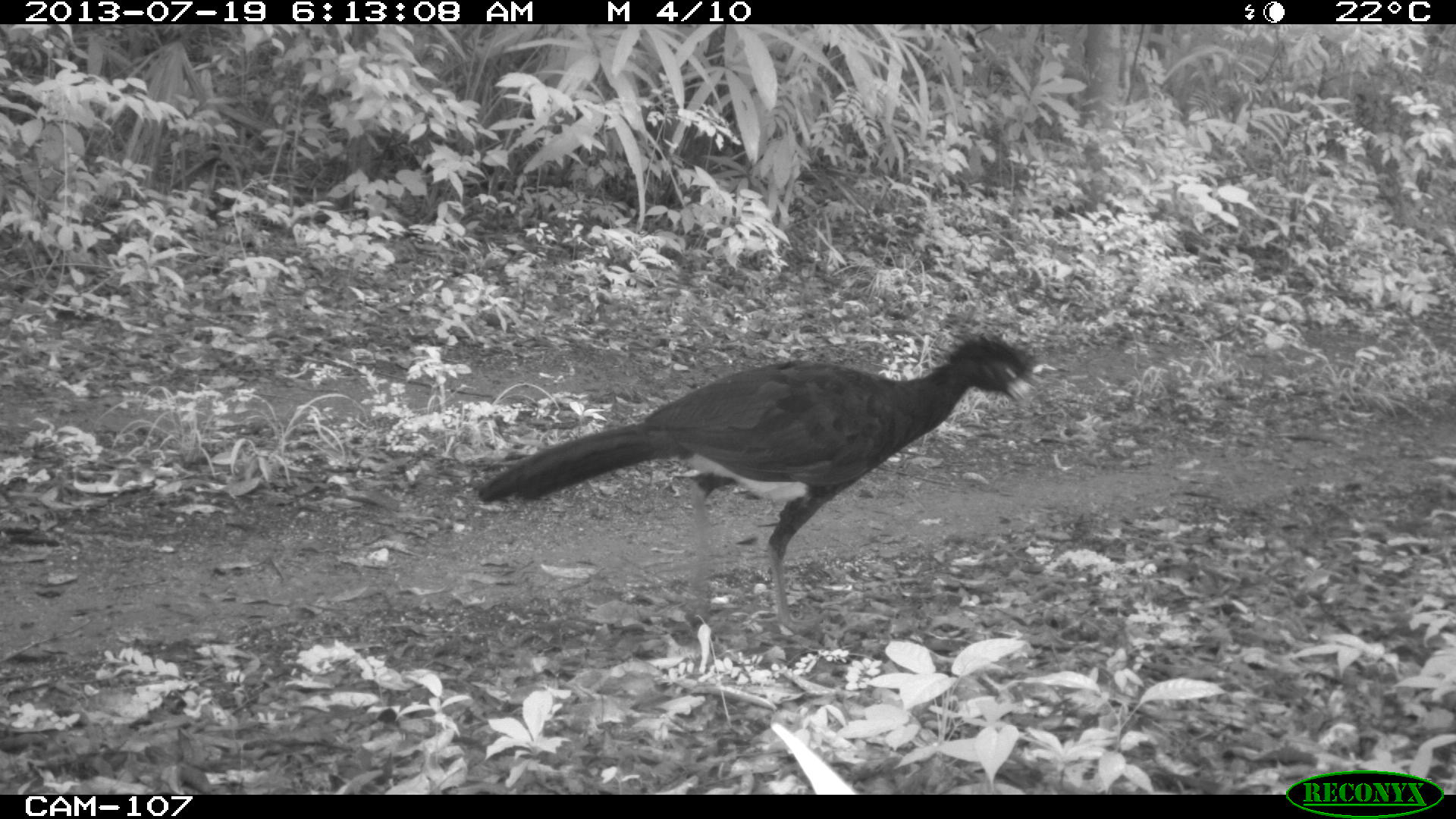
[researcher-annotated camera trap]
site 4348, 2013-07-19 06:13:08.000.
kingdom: Animalia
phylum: Chordata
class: Aves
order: Galliformes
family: Cracidae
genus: Crax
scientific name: Crax rubra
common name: great curassow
Crax rubra (great curassow), count 1, sex male.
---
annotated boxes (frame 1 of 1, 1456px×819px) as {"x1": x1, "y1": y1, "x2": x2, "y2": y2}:
crax rubra: {"x1": 472, "y1": 333, "x2": 1031, "y2": 644}